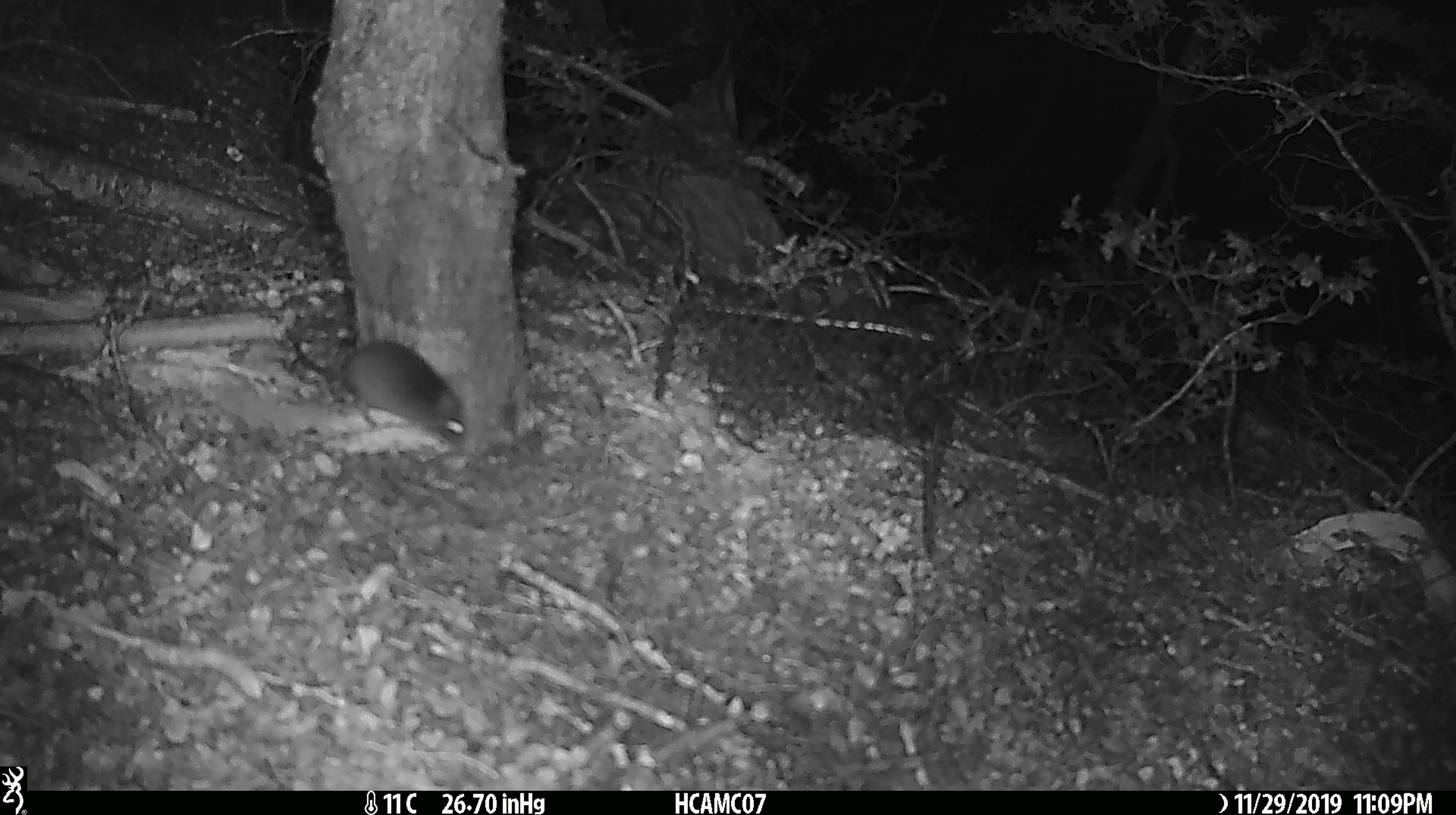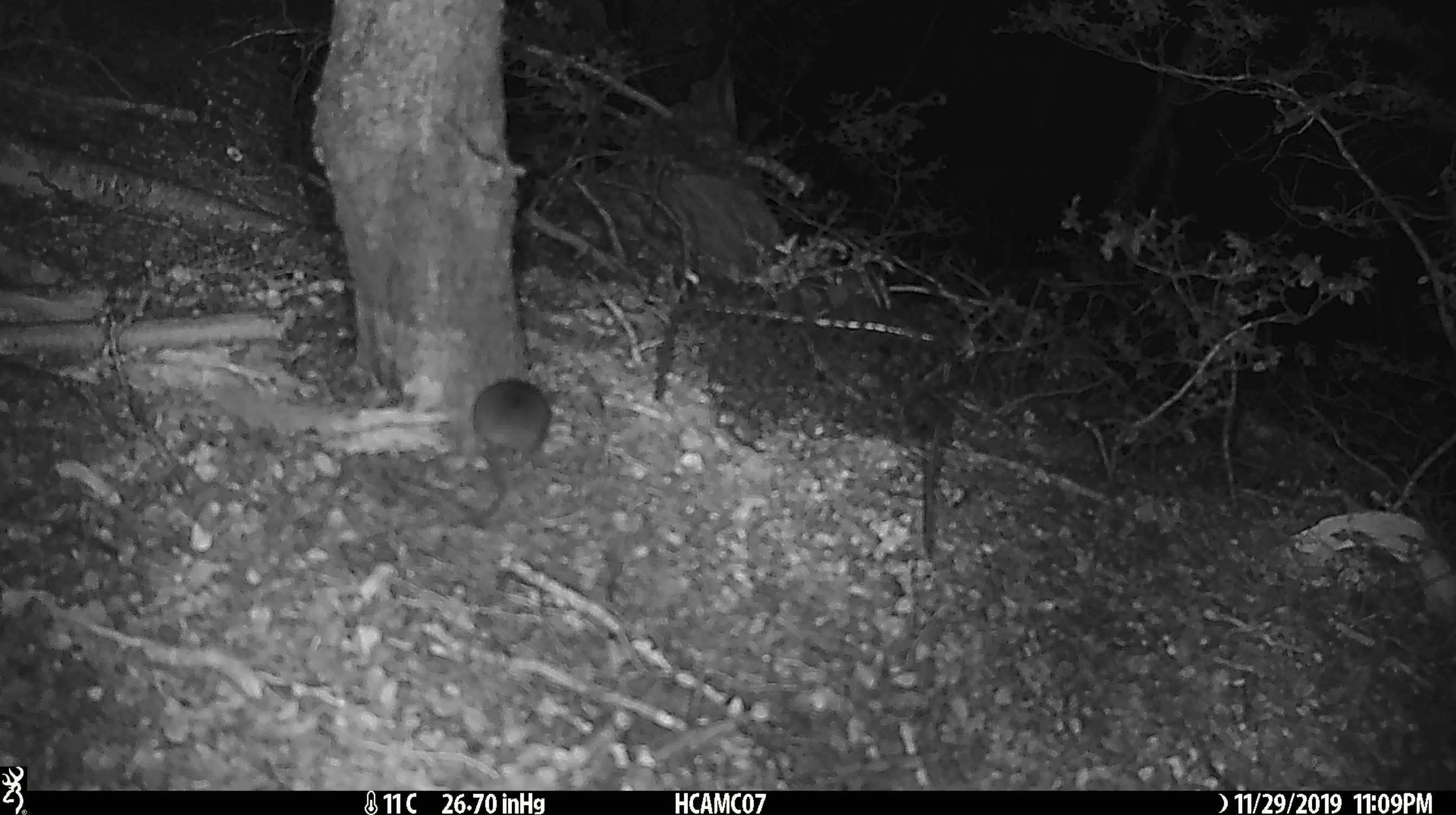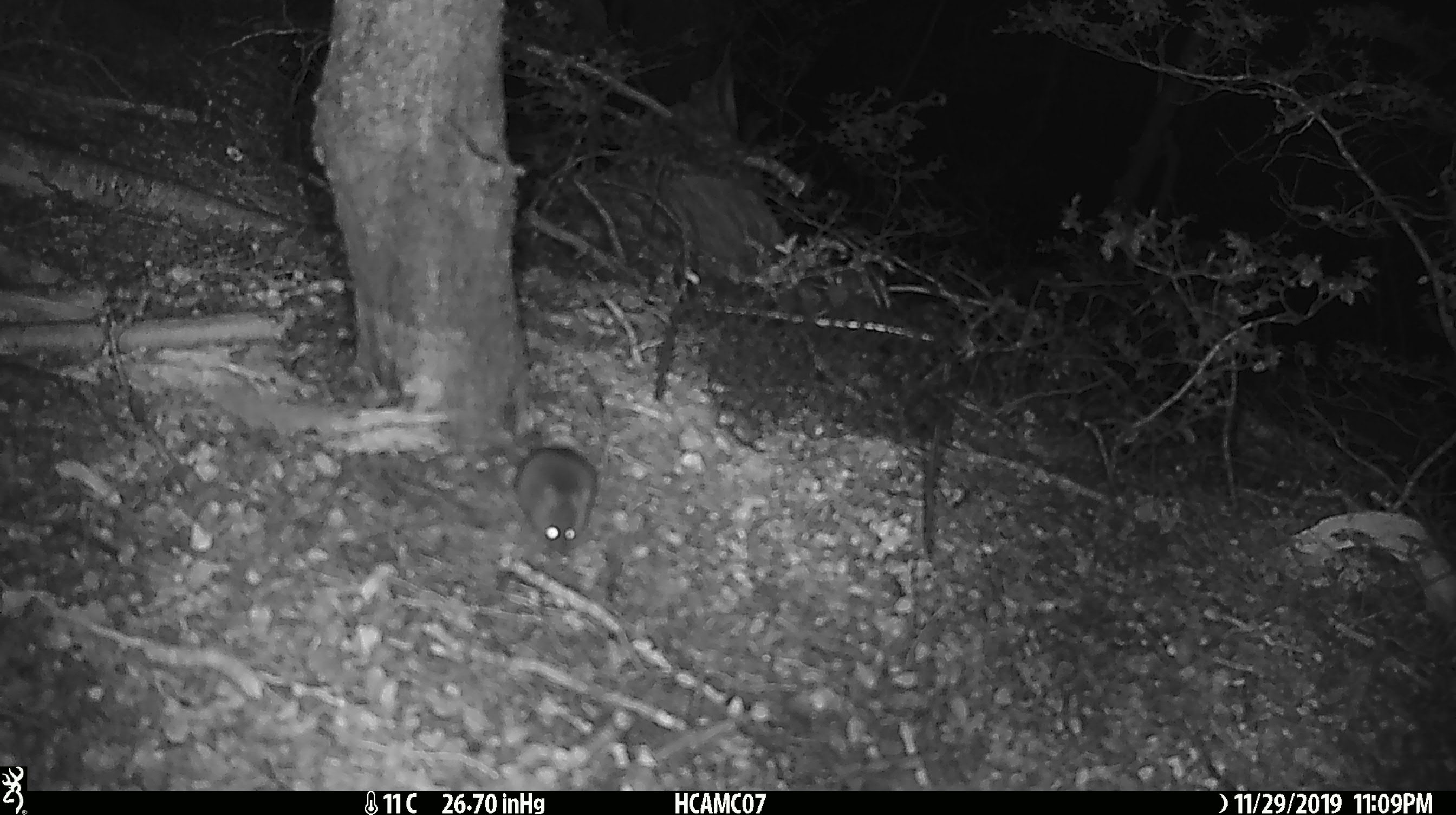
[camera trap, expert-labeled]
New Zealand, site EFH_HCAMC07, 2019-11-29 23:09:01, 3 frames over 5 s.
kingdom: Animalia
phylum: Chordata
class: Mammalia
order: Rodentia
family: Muridae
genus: Mus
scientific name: Mus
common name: mouse